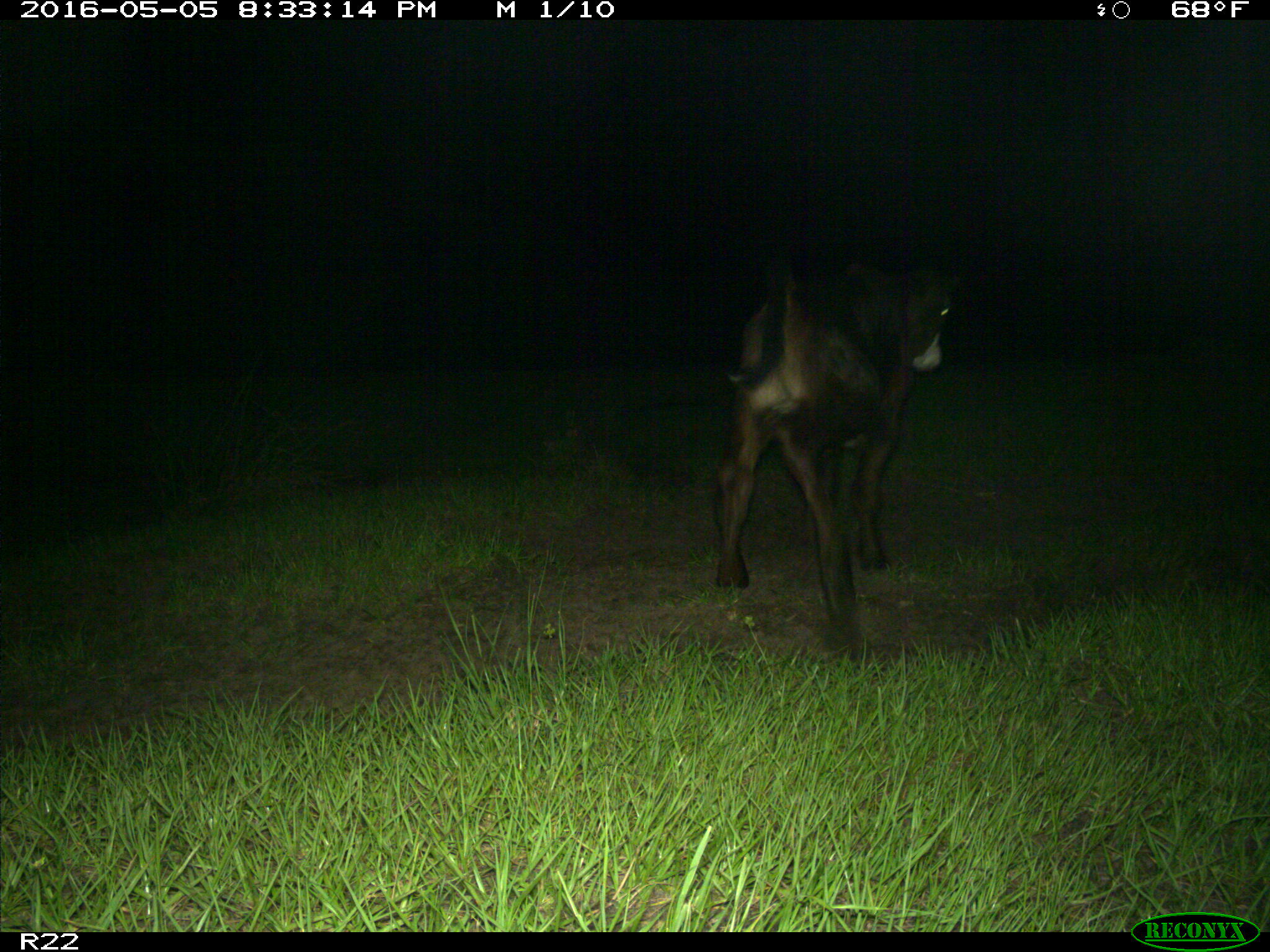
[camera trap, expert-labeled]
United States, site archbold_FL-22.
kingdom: Animalia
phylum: Chordata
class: Mammalia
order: Artiodactyla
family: Bovidae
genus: Bos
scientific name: Bos taurus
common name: domestic cow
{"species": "Bos taurus (domestic cow)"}